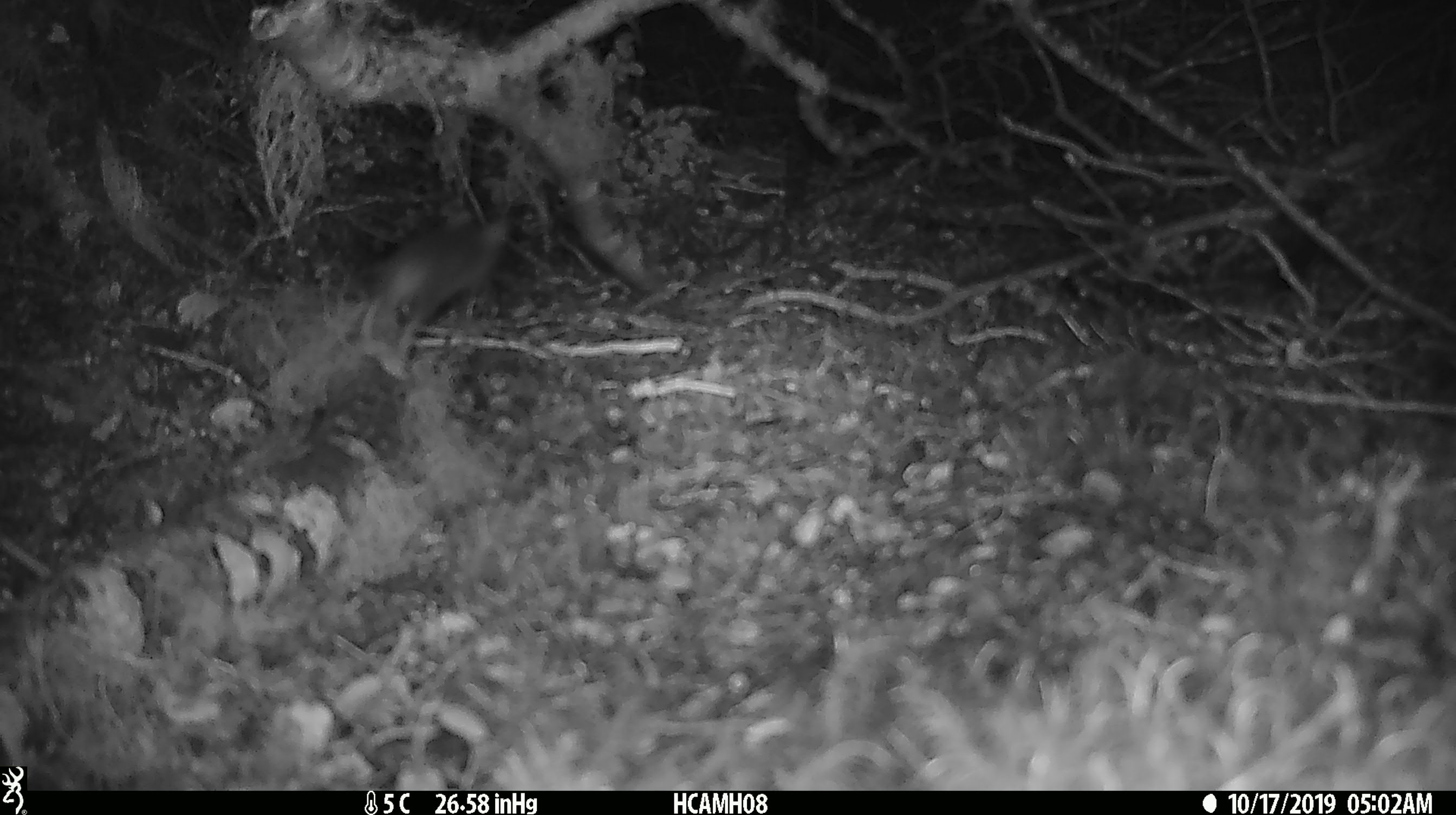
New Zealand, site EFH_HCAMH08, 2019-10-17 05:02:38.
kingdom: Animalia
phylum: Chordata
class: Mammalia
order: Rodentia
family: Muridae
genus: Mus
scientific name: Mus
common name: mouse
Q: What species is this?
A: Mouse (Mus).